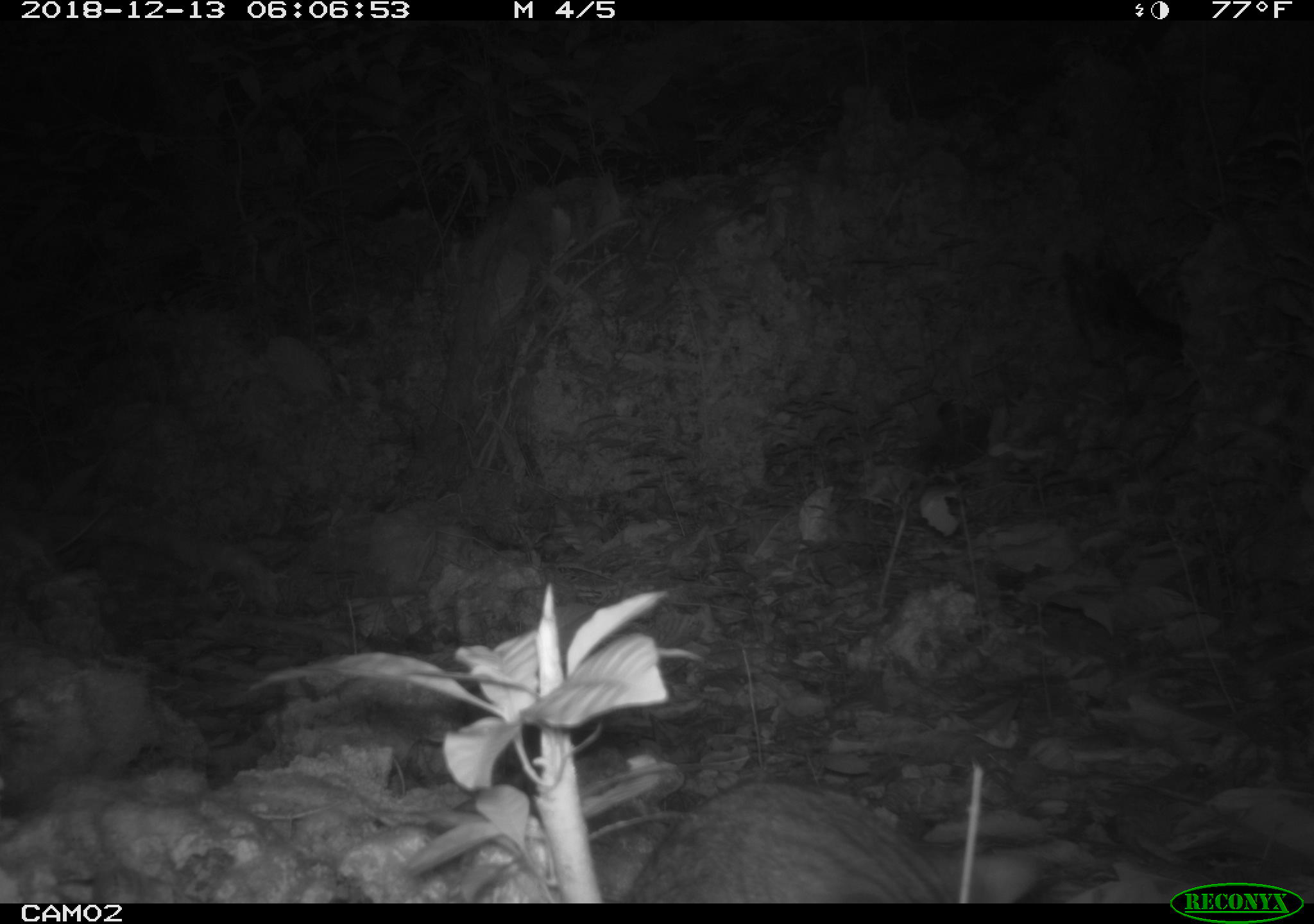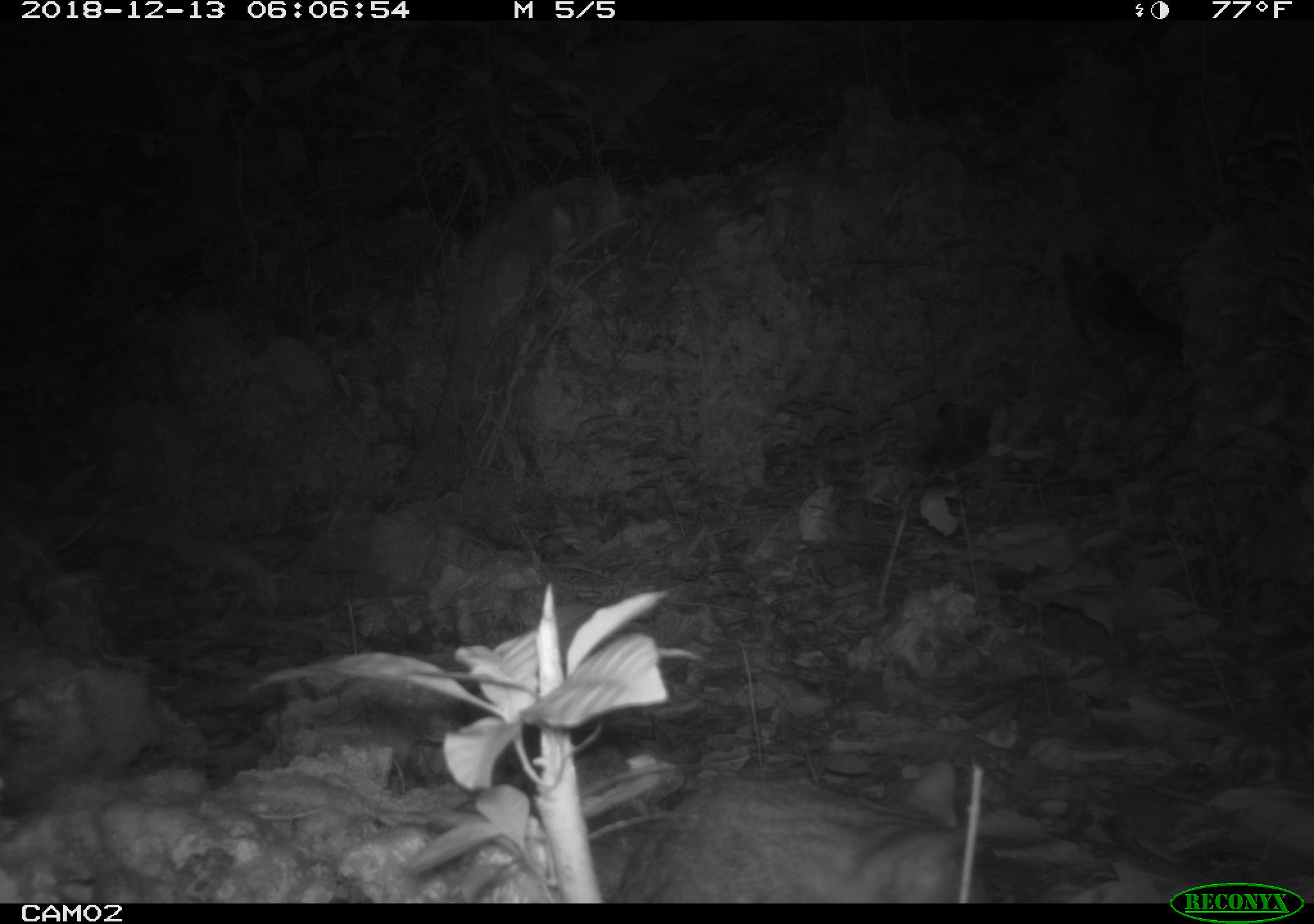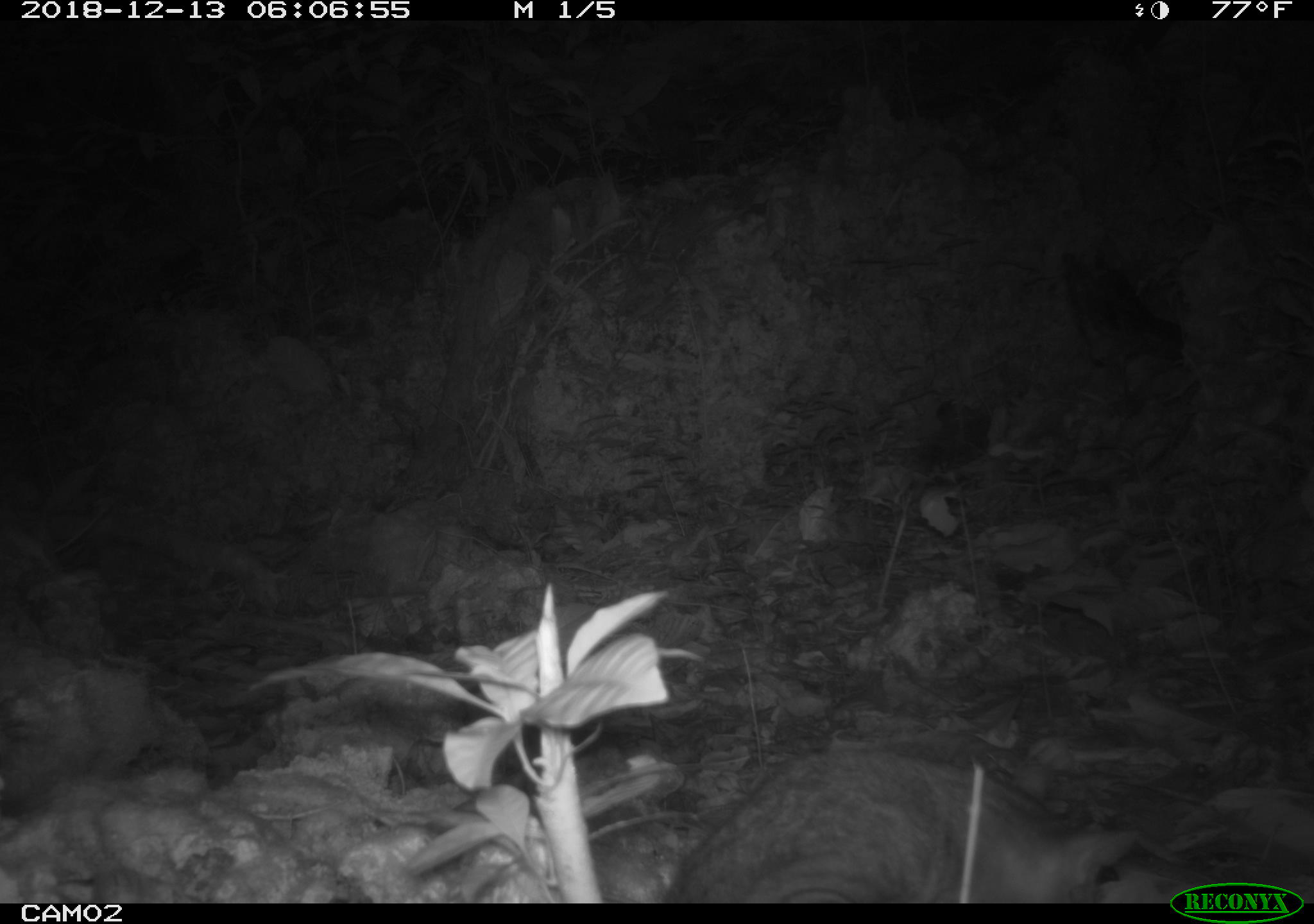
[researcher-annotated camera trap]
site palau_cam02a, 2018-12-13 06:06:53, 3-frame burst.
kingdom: Animalia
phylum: Chordata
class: Mammalia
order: Carnivora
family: Felidae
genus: Felis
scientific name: Felis catus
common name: cat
Cat (Felis catus).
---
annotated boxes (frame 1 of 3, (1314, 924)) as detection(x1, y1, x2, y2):
cat: detection(611, 775, 1053, 903)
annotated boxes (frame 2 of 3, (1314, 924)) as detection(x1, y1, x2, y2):
cat: detection(597, 767, 993, 903)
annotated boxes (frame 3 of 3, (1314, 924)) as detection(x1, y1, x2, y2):
cat: detection(664, 742, 1147, 903)